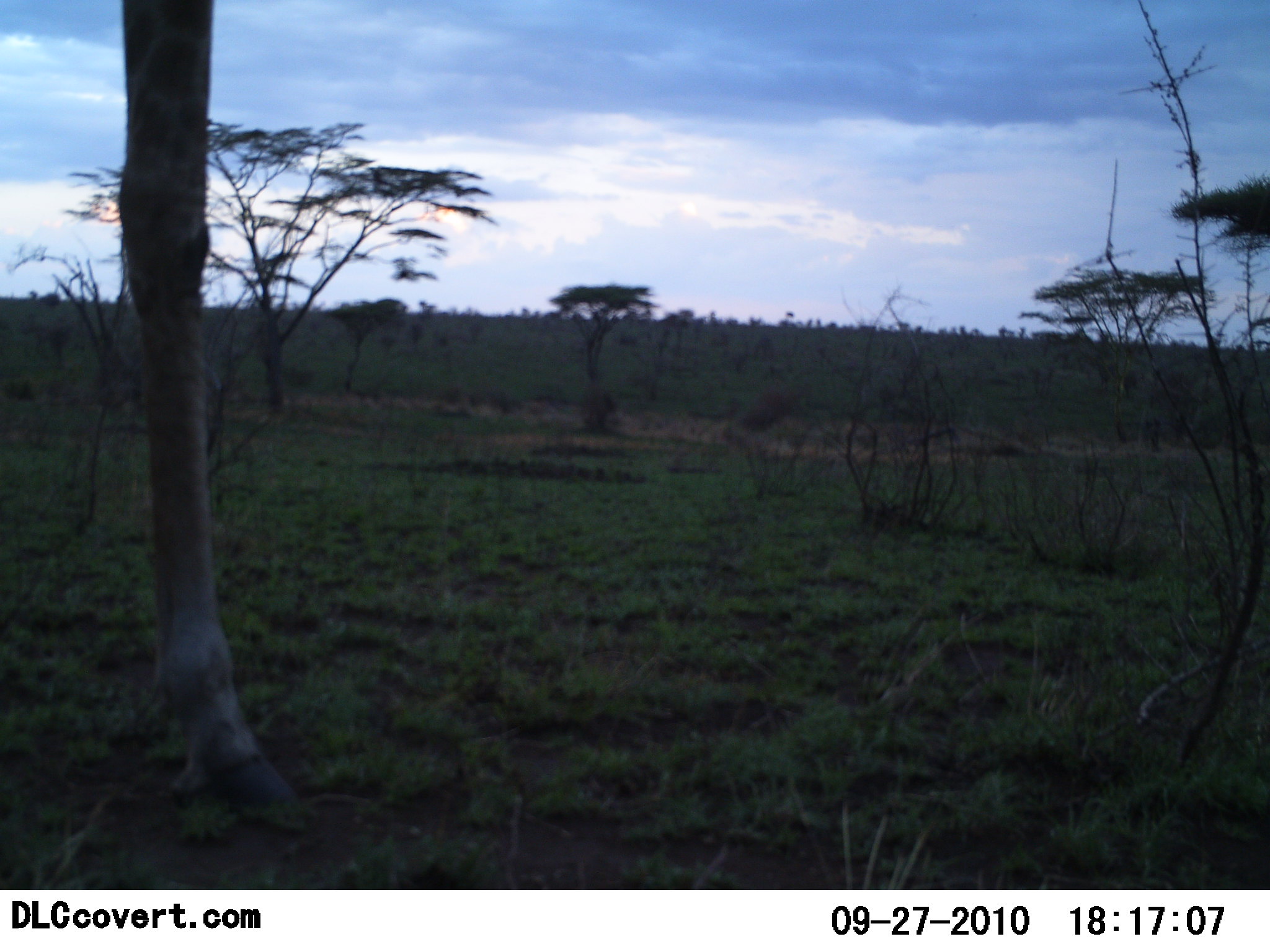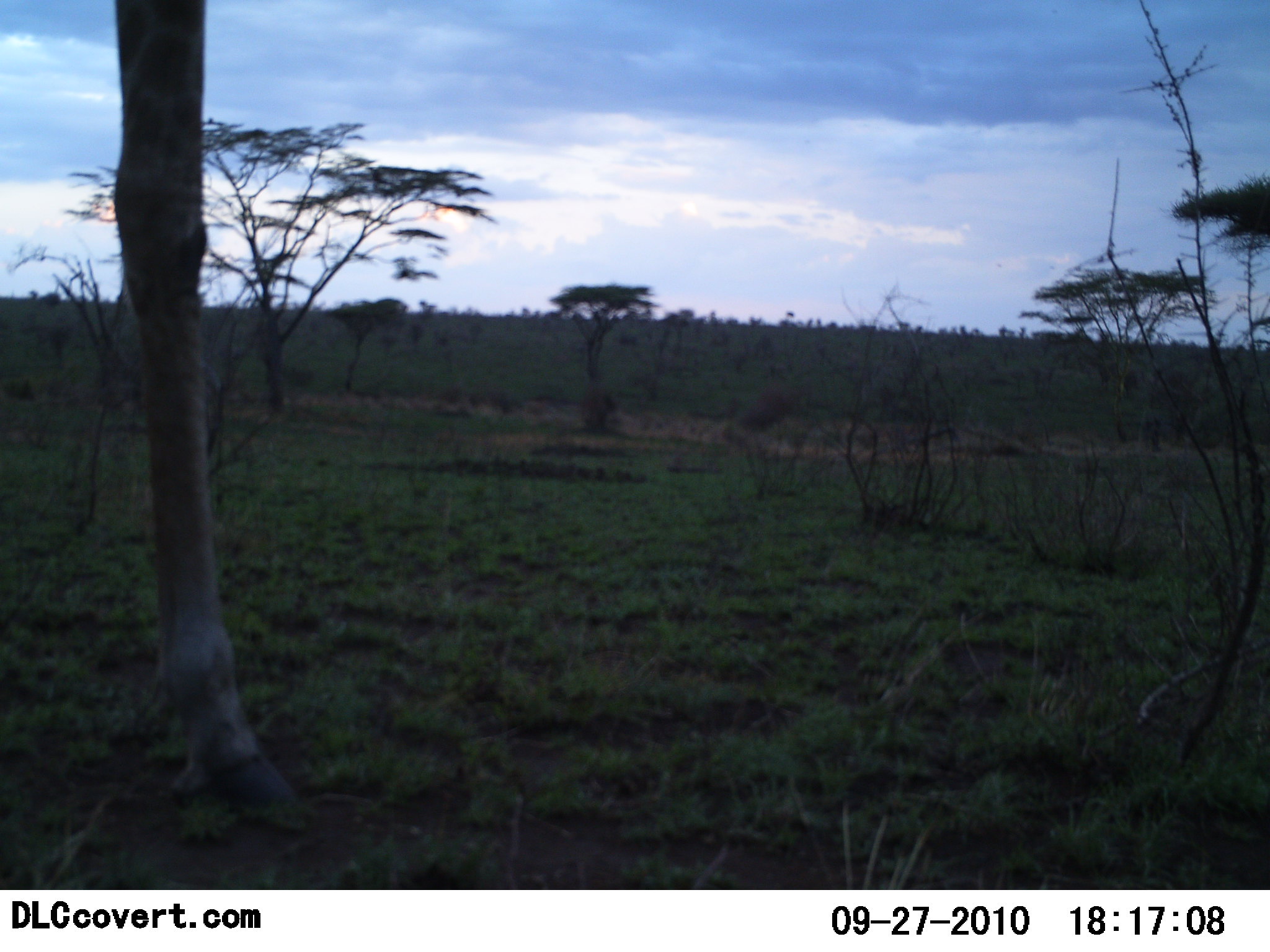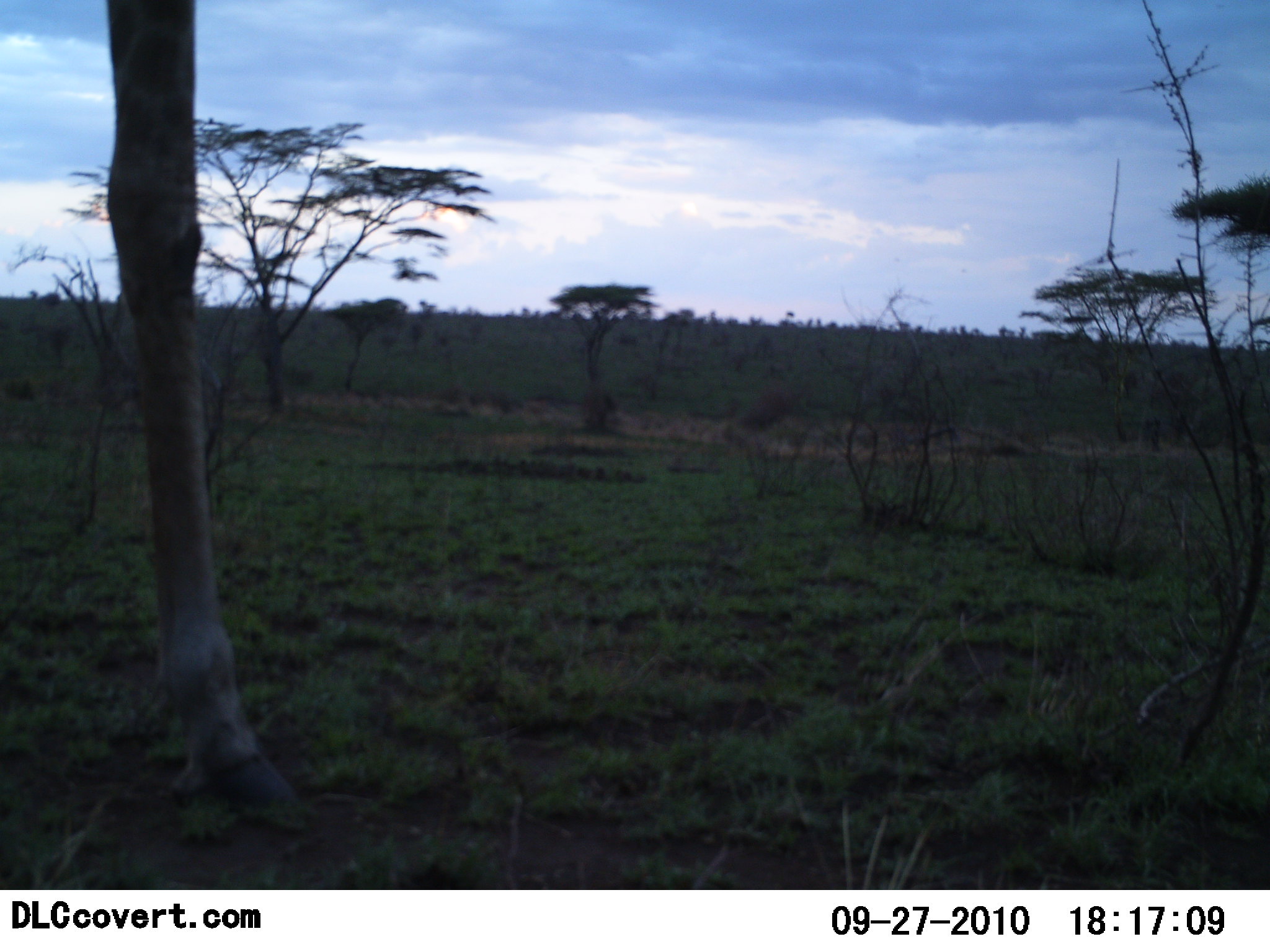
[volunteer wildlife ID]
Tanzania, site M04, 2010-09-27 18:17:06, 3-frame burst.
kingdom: Animalia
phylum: Chordata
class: Mammalia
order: Artiodactyla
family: Giraffidae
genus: Giraffa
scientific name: Giraffa camelopardalis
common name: giraffe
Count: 1.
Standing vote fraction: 100%.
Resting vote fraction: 0%.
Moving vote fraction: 0%.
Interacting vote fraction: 0%.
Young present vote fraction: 0%.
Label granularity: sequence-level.